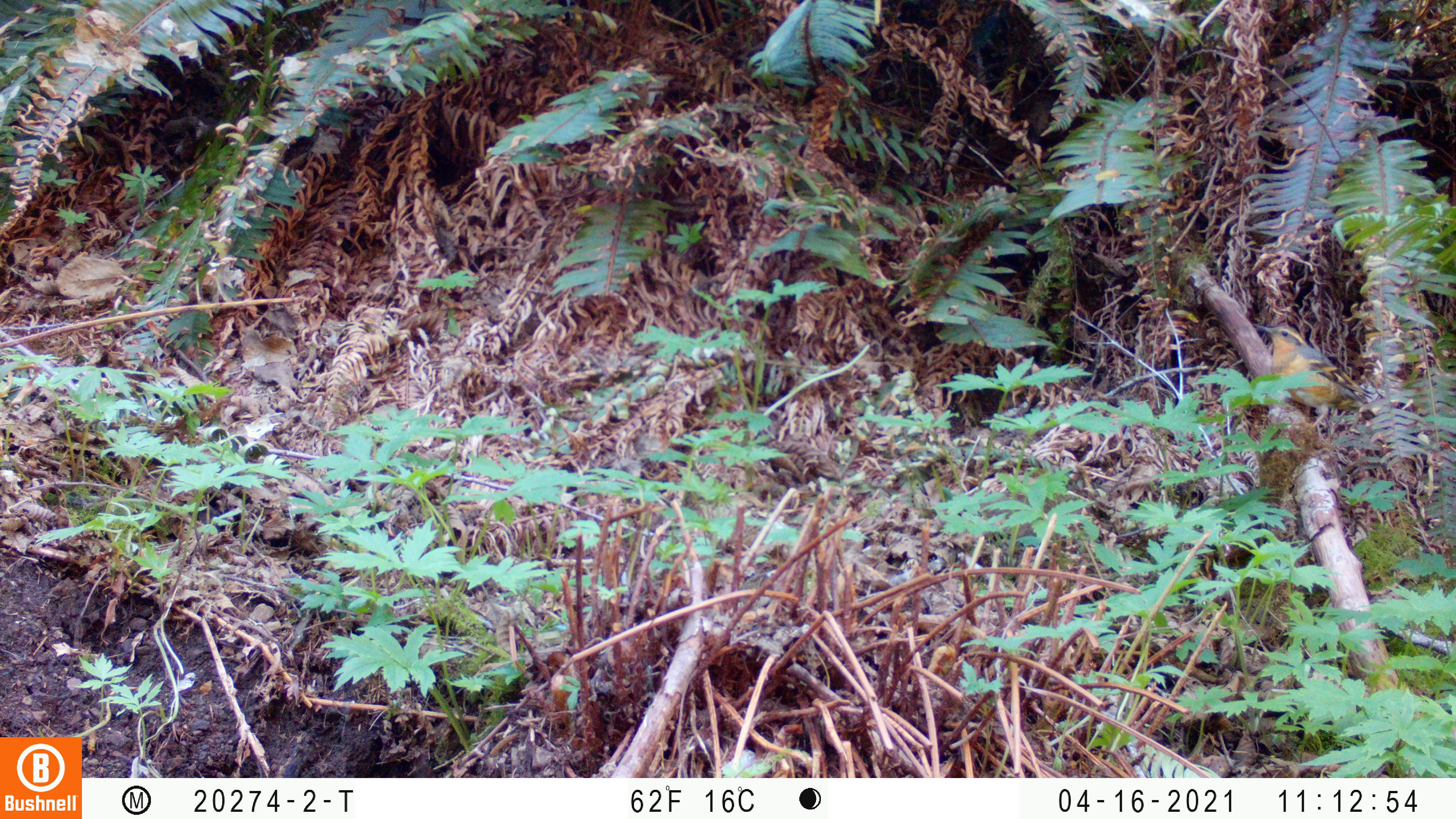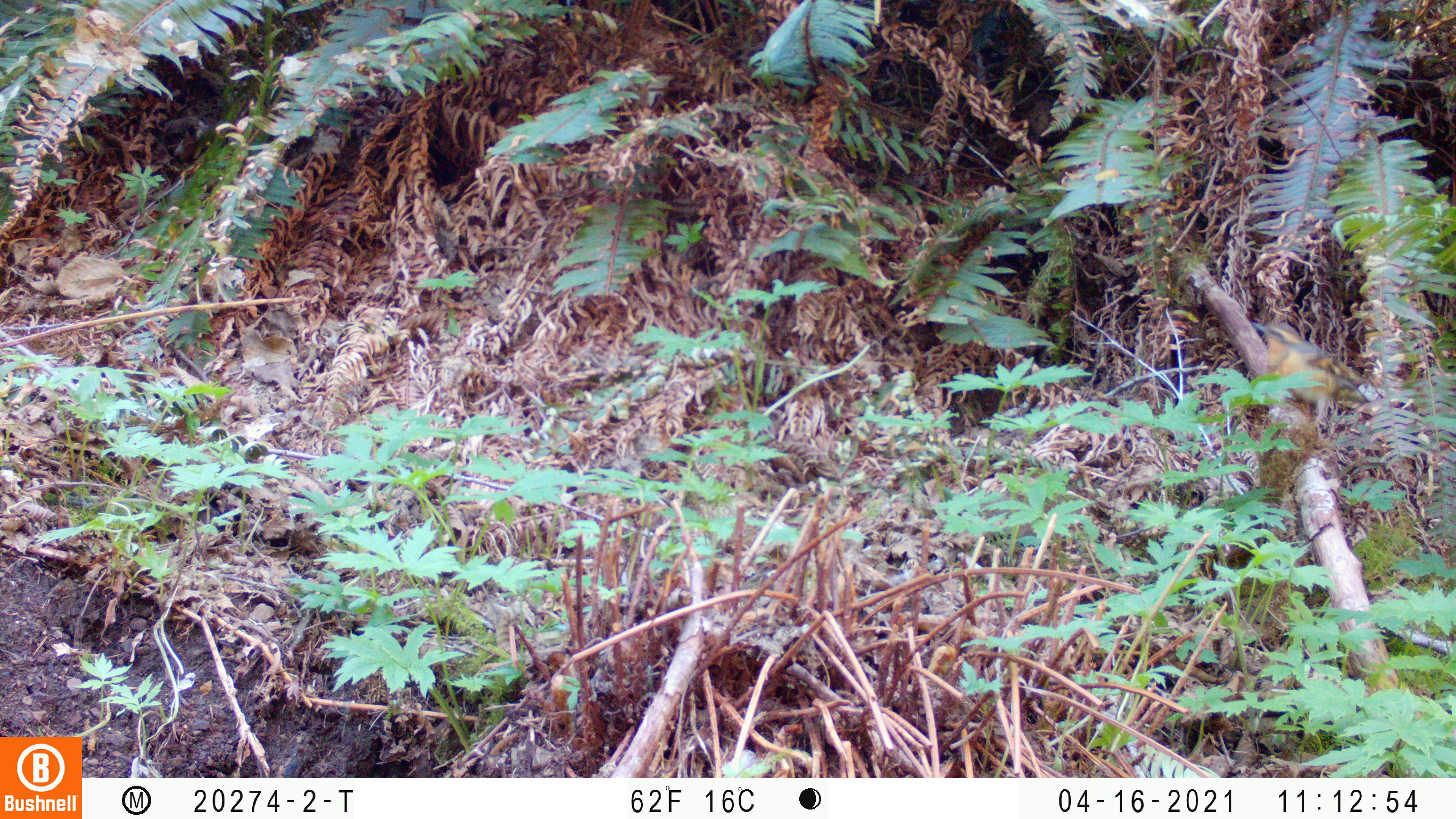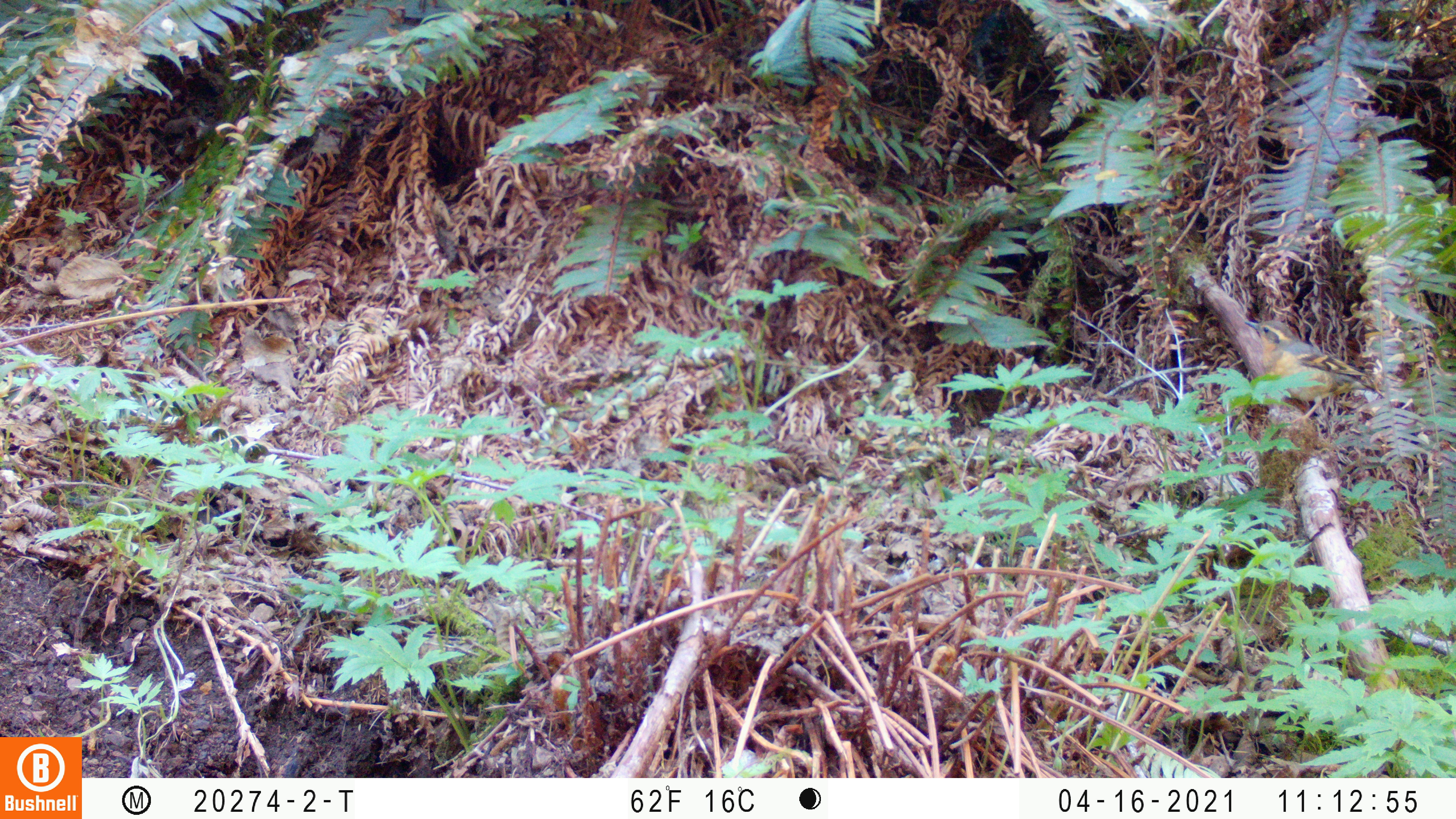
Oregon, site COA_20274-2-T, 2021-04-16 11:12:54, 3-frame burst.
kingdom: Animalia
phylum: Chordata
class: Aves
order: Passeriformes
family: Turdidae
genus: Ixoreus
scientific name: Ixoreus naevius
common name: varied thrush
Varied thrush (Ixoreus naevius).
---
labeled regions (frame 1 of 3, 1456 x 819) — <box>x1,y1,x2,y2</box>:
varied thrush: <box>1253,316,1378,436</box>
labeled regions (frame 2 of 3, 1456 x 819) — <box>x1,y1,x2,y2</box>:
varied thrush: <box>1253,314,1369,431</box>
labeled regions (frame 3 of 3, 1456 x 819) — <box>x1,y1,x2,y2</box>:
varied thrush: <box>1242,315,1392,422</box>